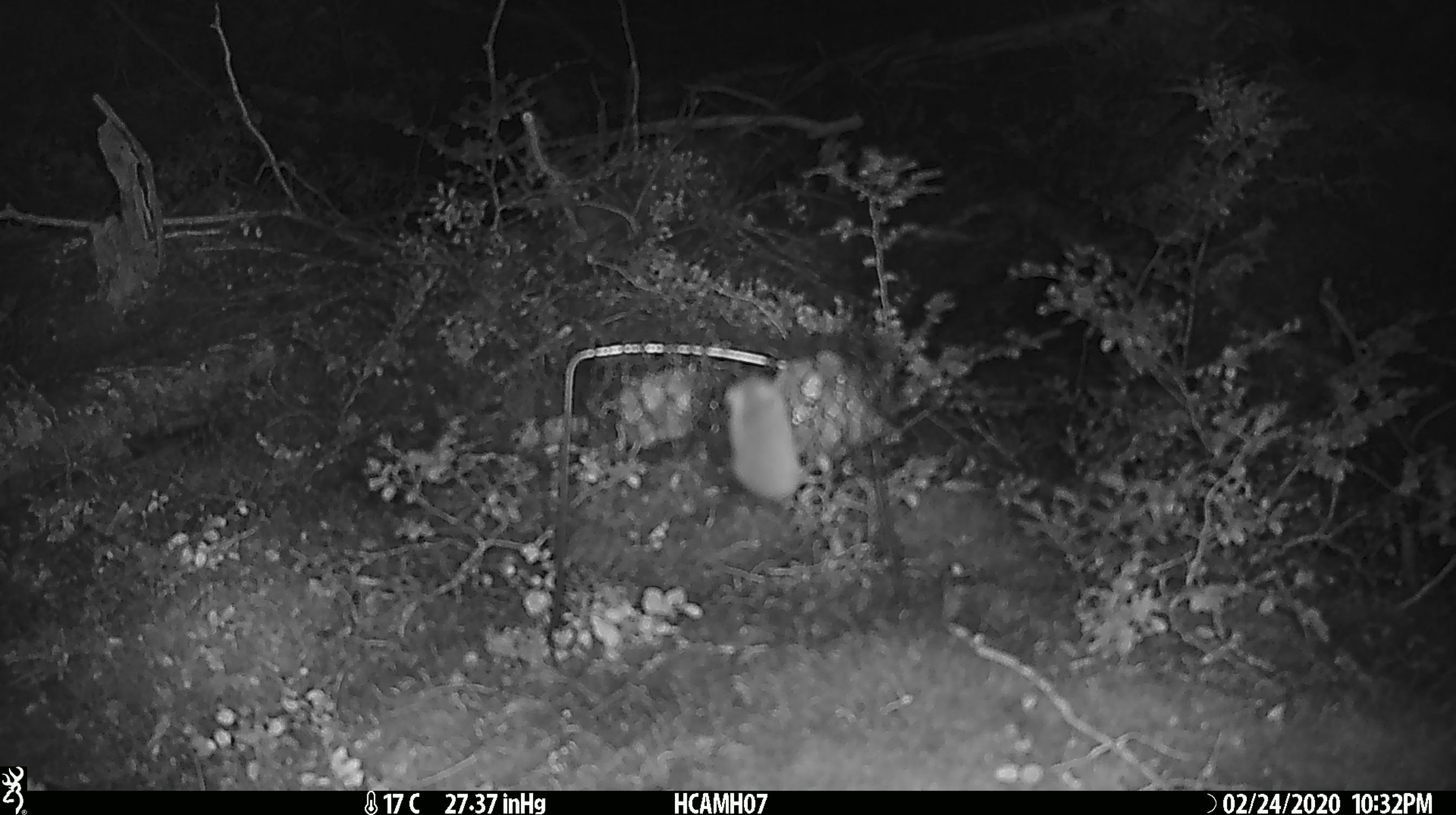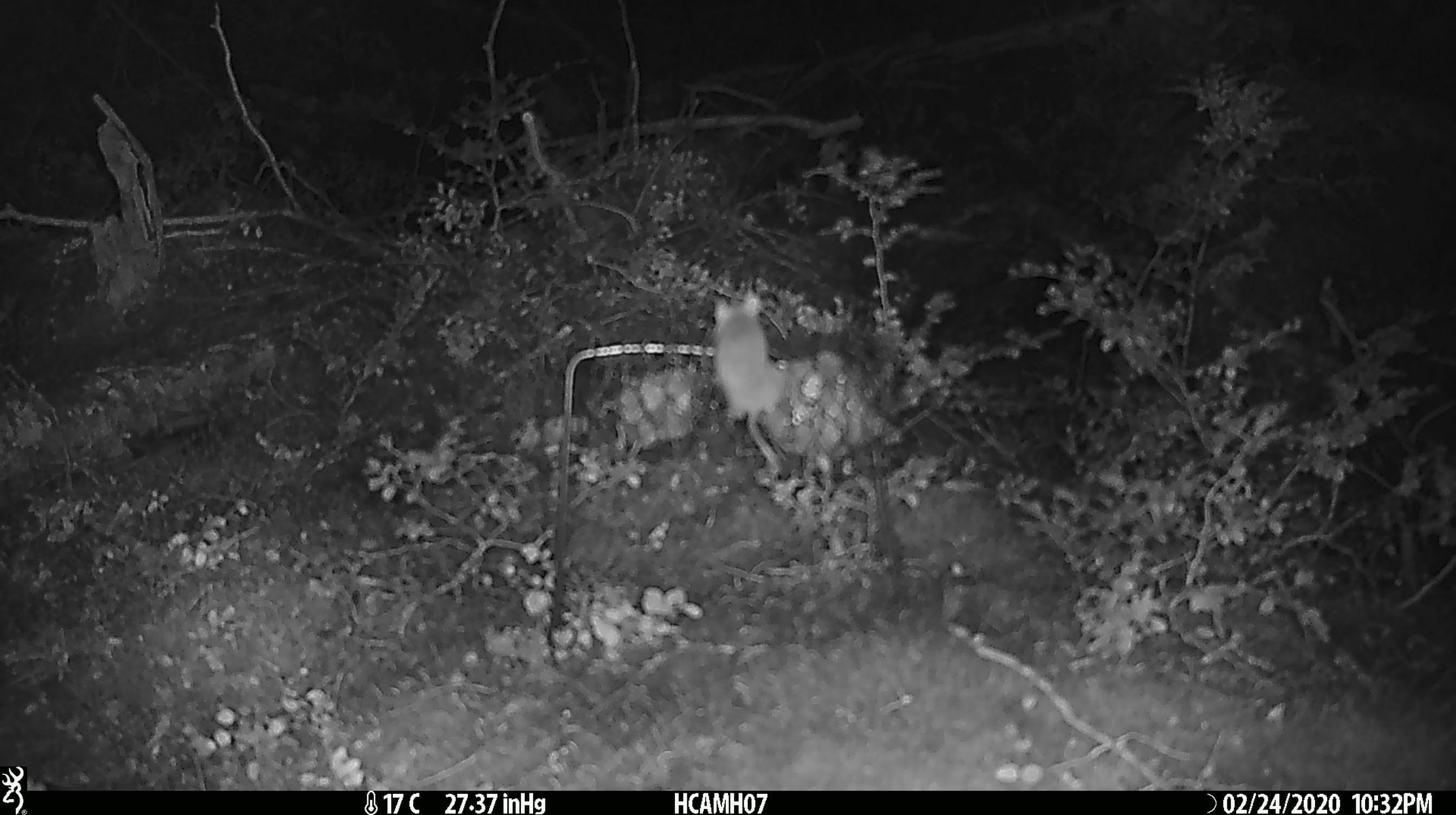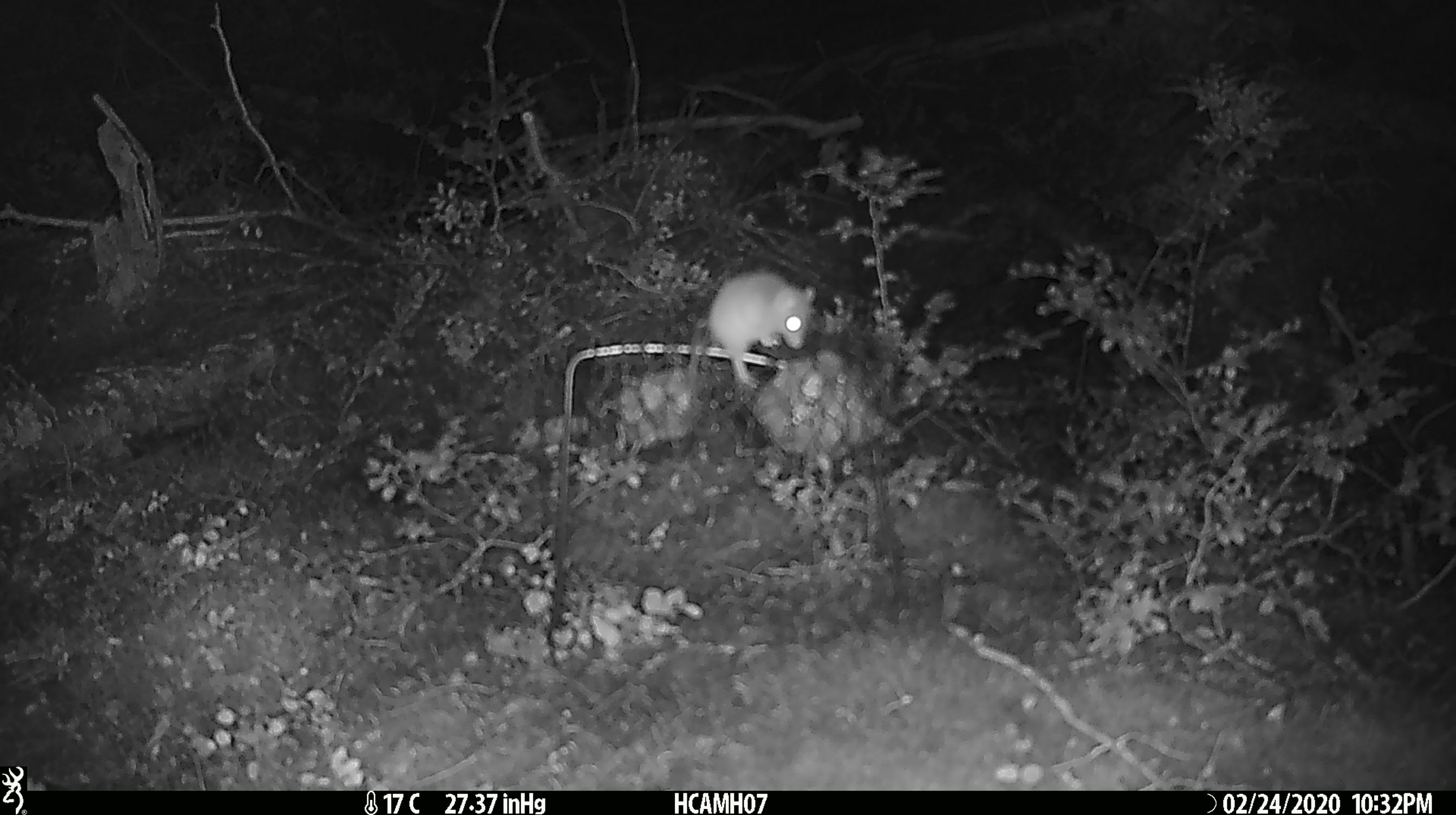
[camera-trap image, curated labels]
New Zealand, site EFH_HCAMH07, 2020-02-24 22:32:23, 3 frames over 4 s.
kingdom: Animalia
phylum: Chordata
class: Mammalia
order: Rodentia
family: Muridae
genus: Mus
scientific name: Mus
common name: mouse